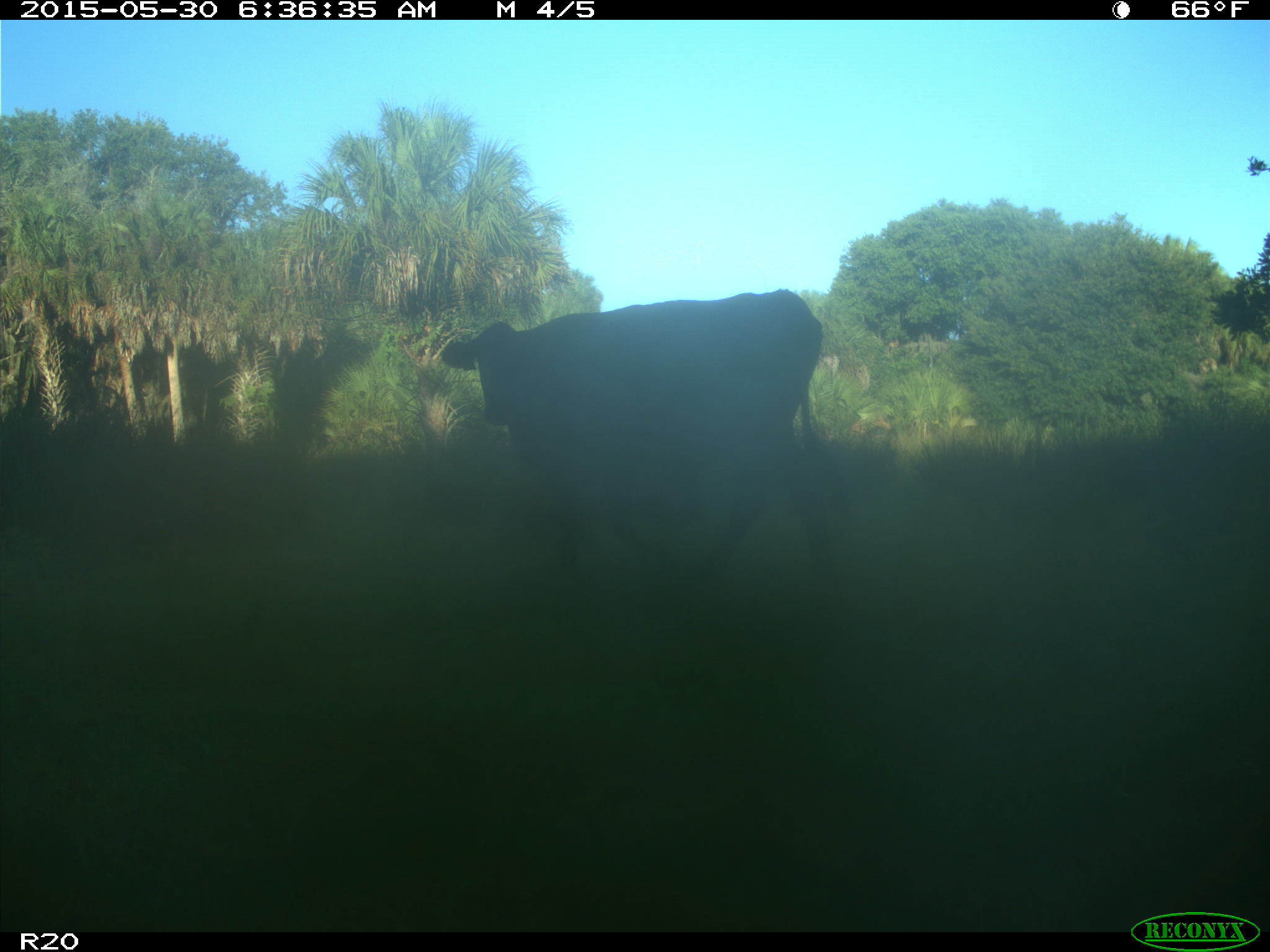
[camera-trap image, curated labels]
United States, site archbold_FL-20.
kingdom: Animalia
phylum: Chordata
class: Mammalia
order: Artiodactyla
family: Bovidae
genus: Bos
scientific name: Bos taurus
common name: domestic cow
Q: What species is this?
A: Bos taurus (domestic cow).